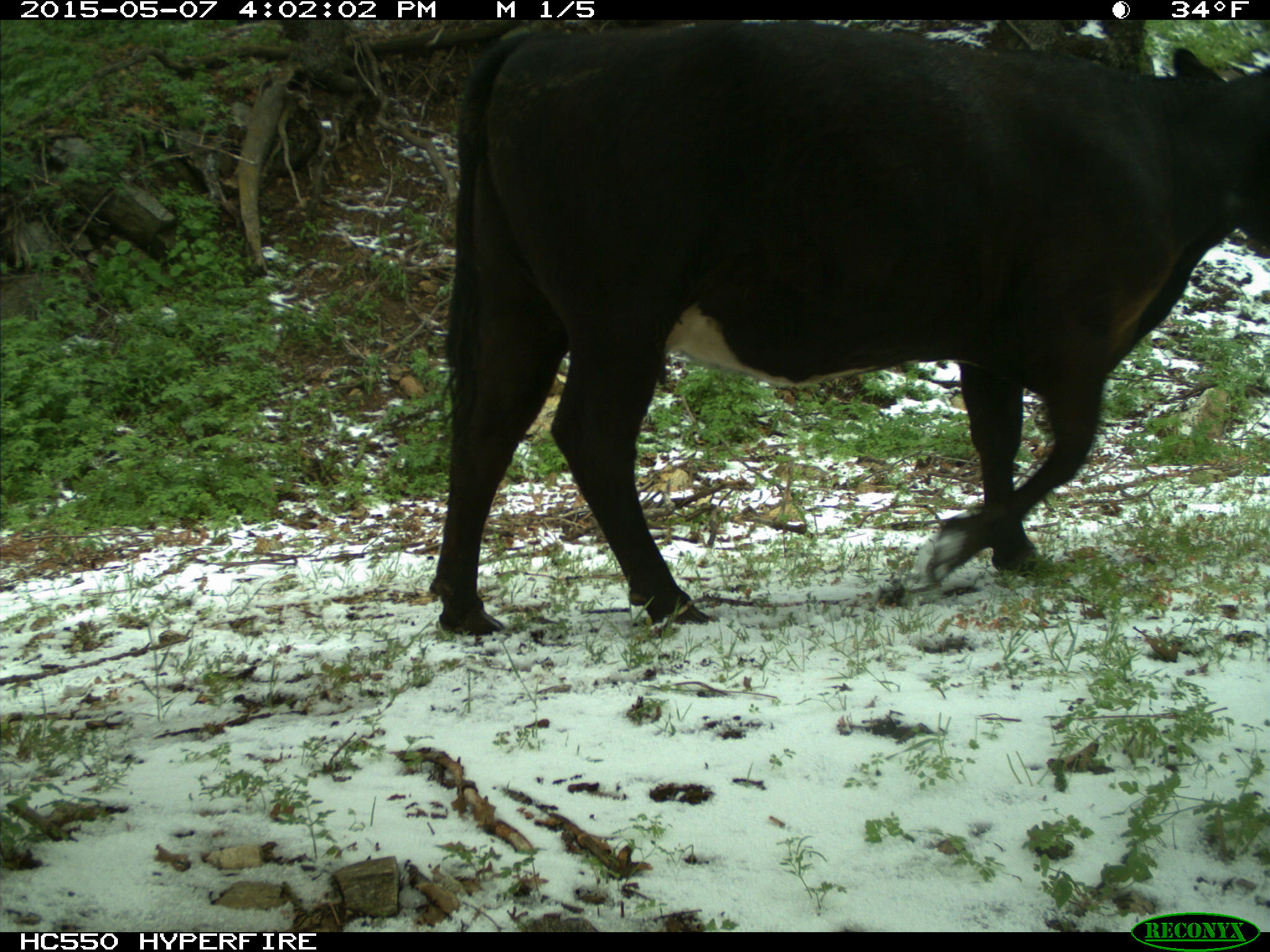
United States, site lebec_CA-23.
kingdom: Animalia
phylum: Chordata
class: Mammalia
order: Artiodactyla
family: Bovidae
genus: Bos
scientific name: Bos taurus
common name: domestic cow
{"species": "Bos taurus (domestic cow)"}